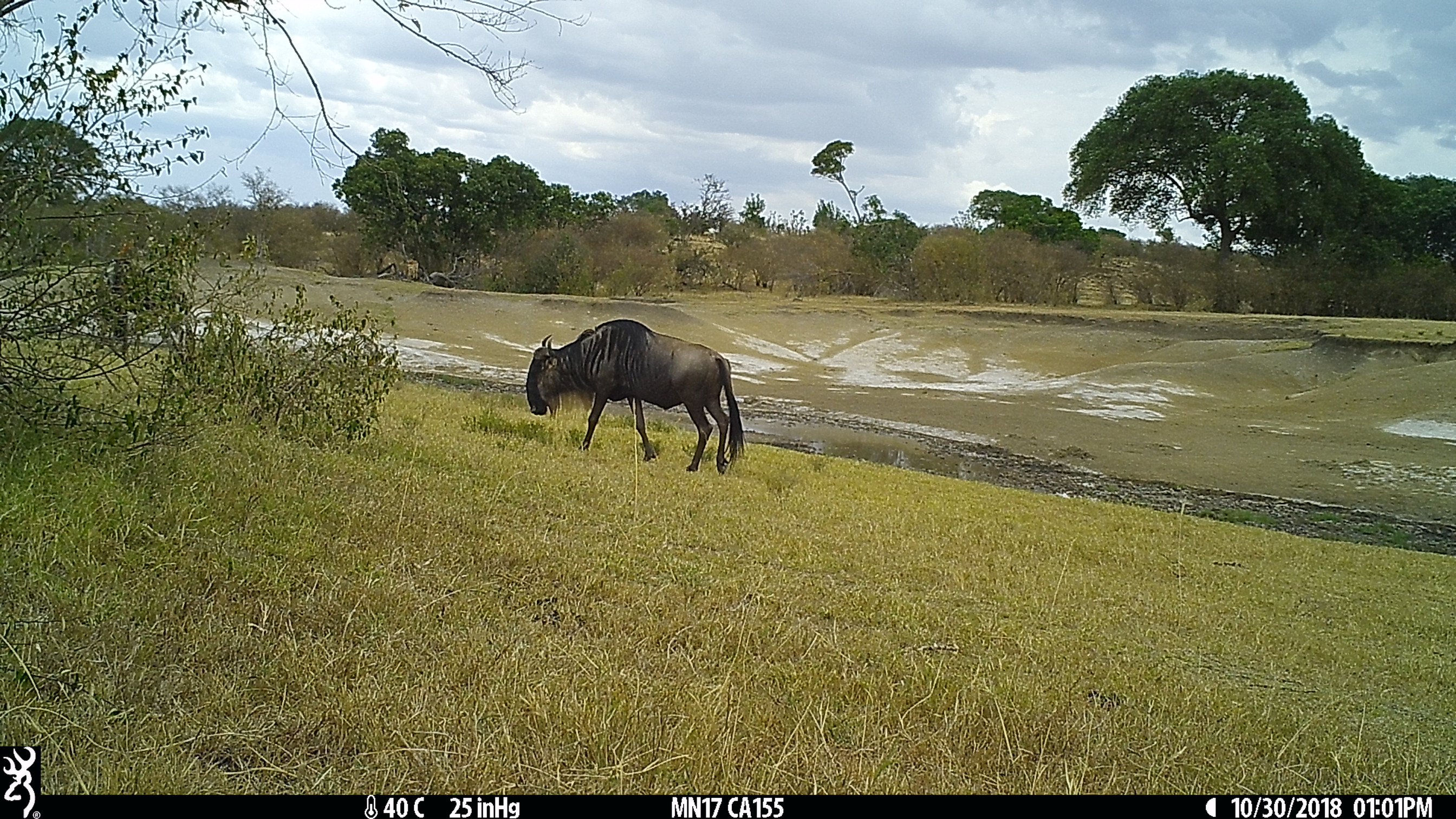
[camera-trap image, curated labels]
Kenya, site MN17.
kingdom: Animalia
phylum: Chordata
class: Mammalia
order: Artiodactyla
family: Bovidae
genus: Connochaetes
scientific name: Connochaetes taurinus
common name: blue wildebeest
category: wildebeest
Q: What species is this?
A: Wildebeest (blue wildebeest) (Connochaetes taurinus).